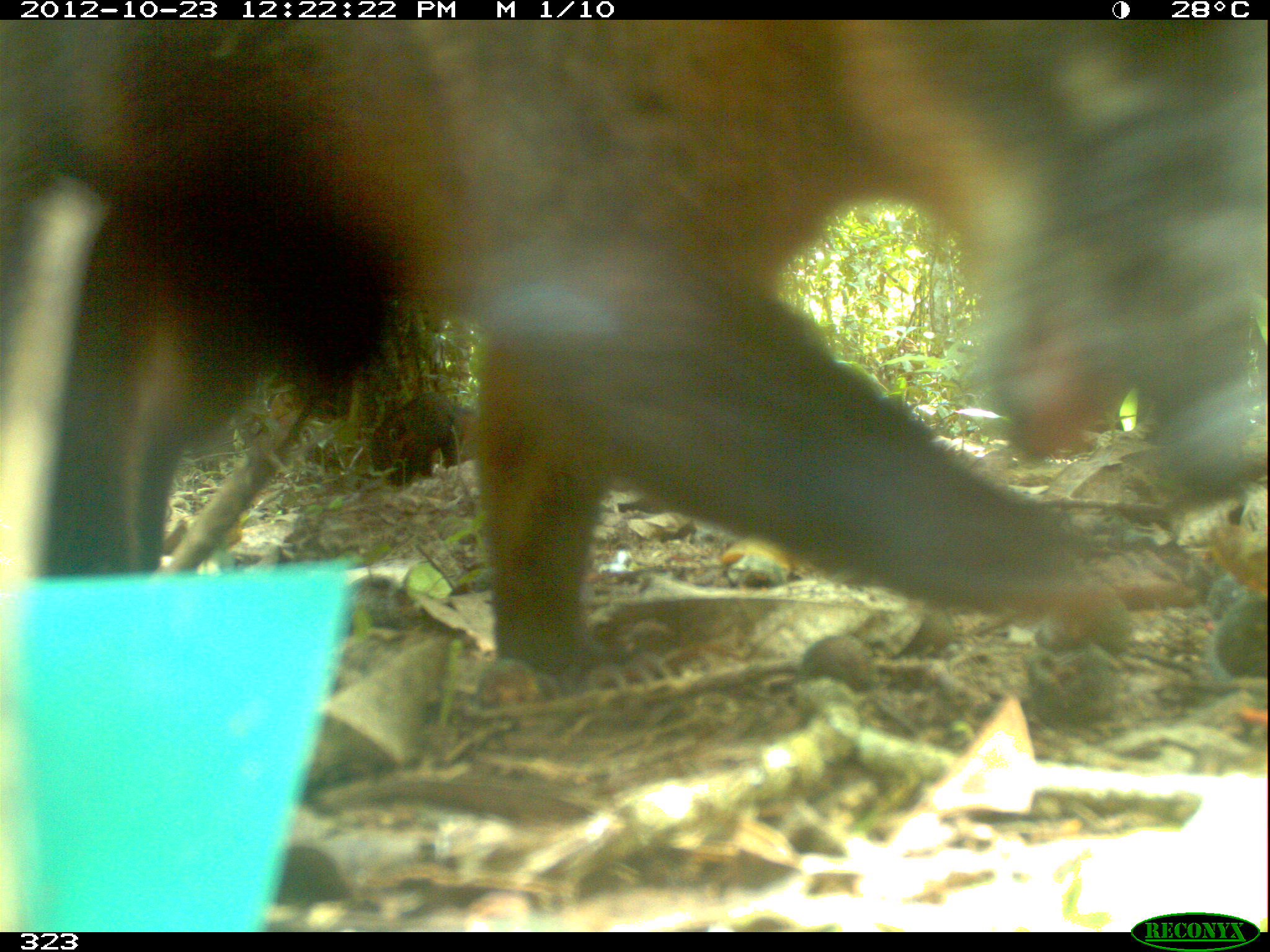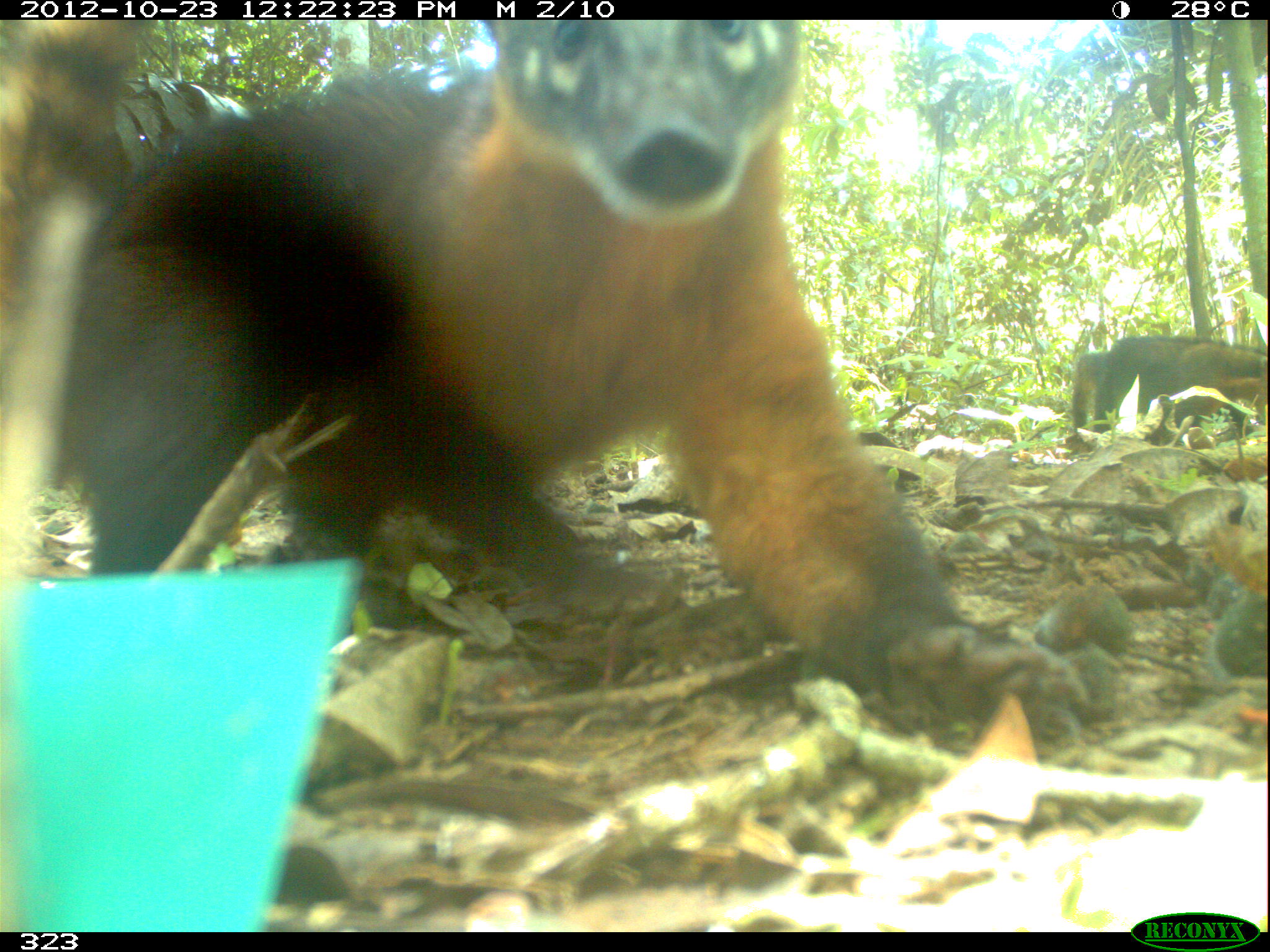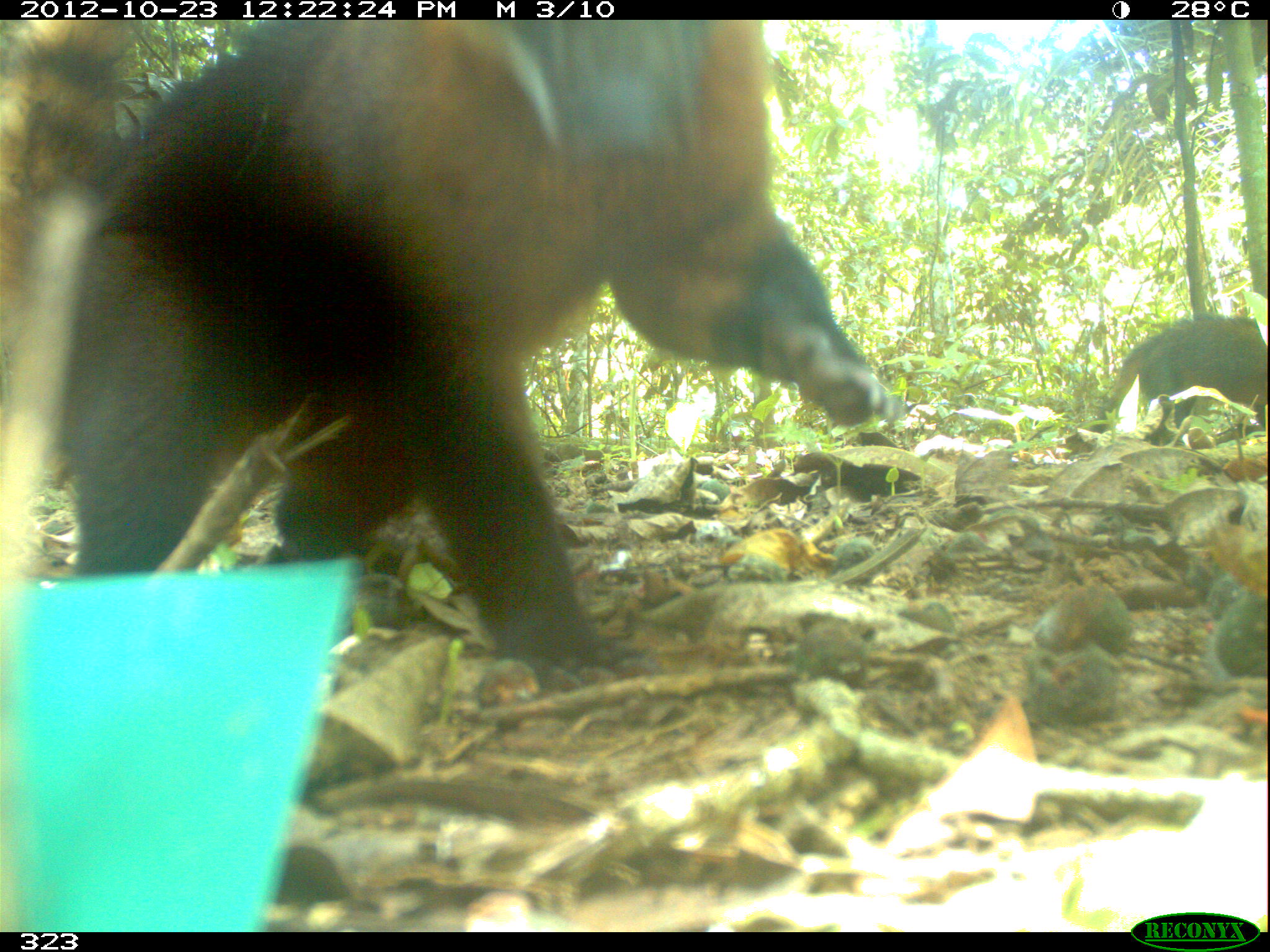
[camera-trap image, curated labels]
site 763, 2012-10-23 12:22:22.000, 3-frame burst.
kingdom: Animalia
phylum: Chordata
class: Mammalia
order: Carnivora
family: Procyonidae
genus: Nasua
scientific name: Nasua nasua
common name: south american coati